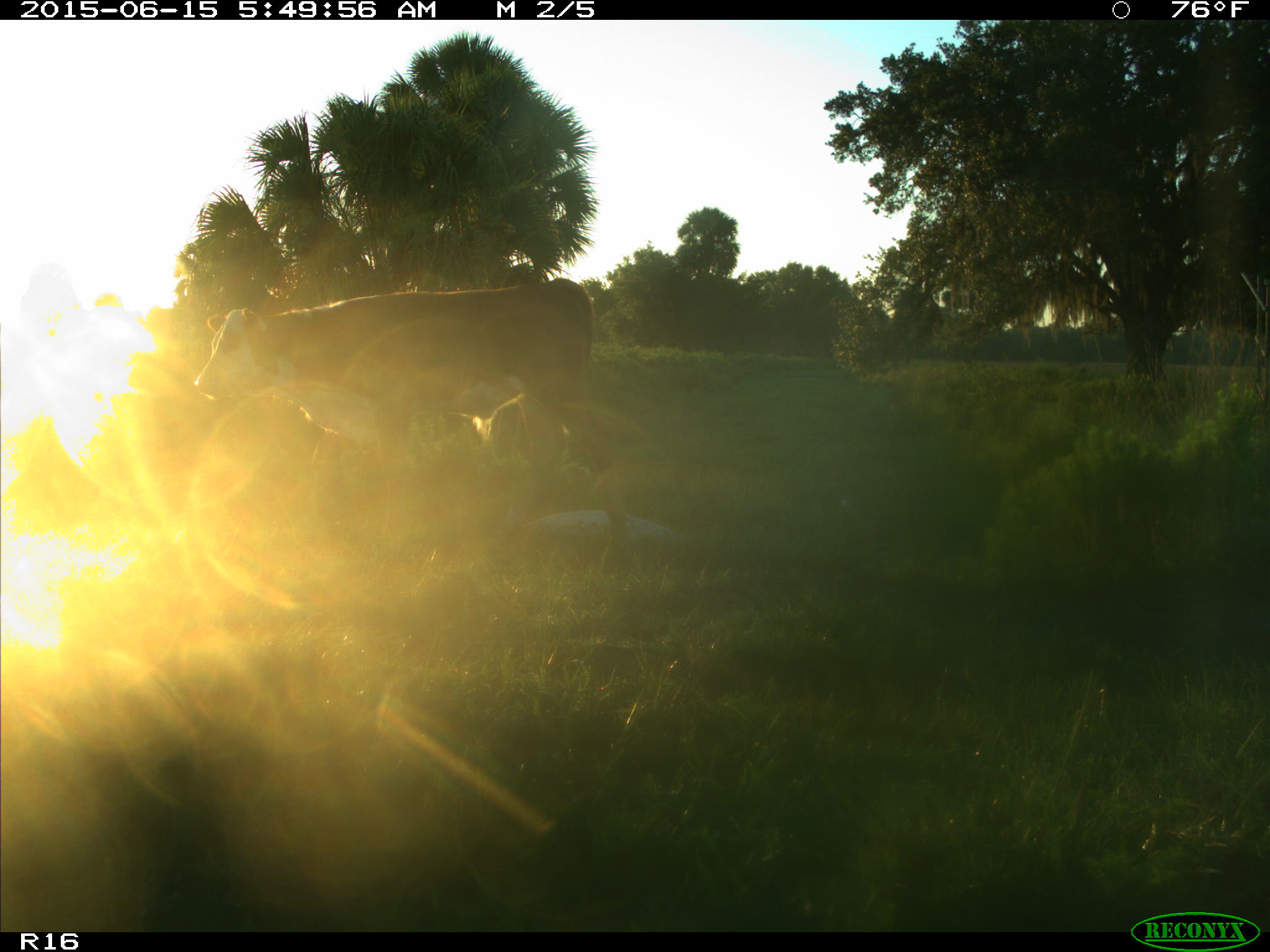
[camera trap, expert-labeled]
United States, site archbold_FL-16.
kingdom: Animalia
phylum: Chordata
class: Mammalia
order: Artiodactyla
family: Bovidae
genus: Bos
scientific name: Bos taurus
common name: domestic cow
Bos taurus (domestic cow).